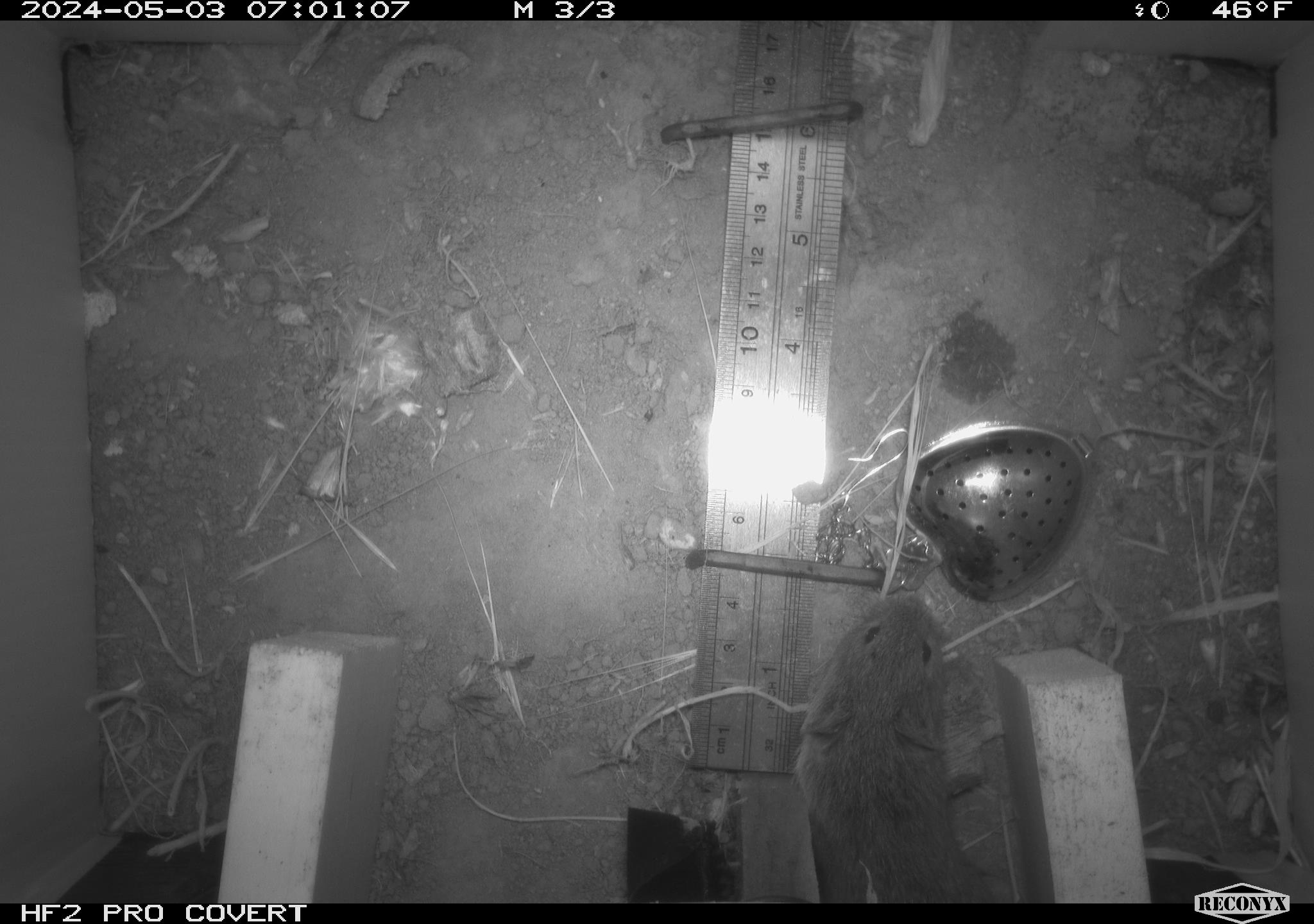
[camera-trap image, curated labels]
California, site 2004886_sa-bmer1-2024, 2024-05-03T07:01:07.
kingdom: Animalia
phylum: Chordata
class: Mammalia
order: Rodentia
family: Cricetidae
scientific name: Arvicolinae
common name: voles, lemmings, and muskrats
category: arvicolinae subfamily